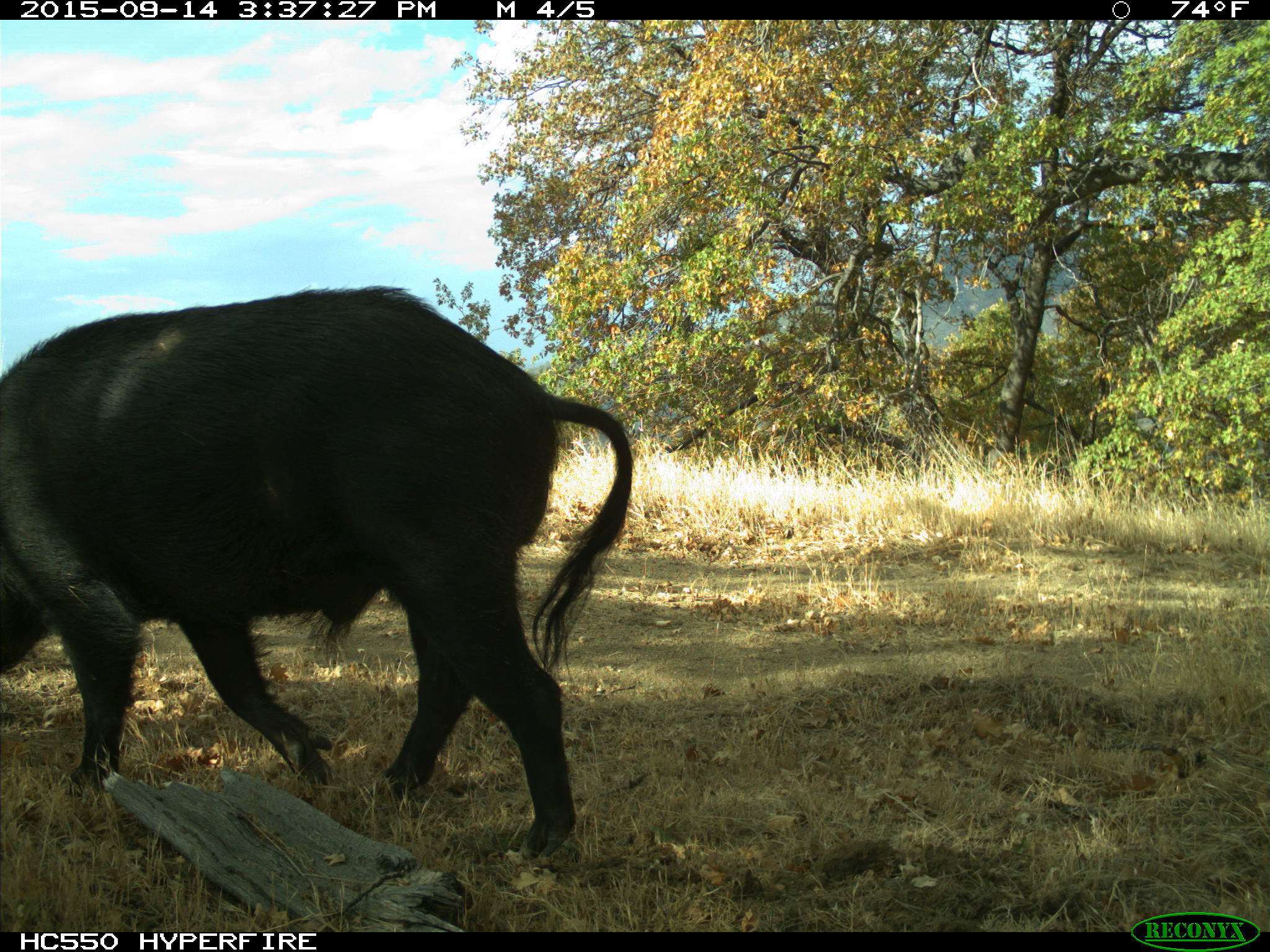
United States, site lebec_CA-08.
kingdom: Animalia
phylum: Chordata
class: Mammalia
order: Artiodactyla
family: Suidae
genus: Sus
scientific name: Sus scrofa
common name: wild boar